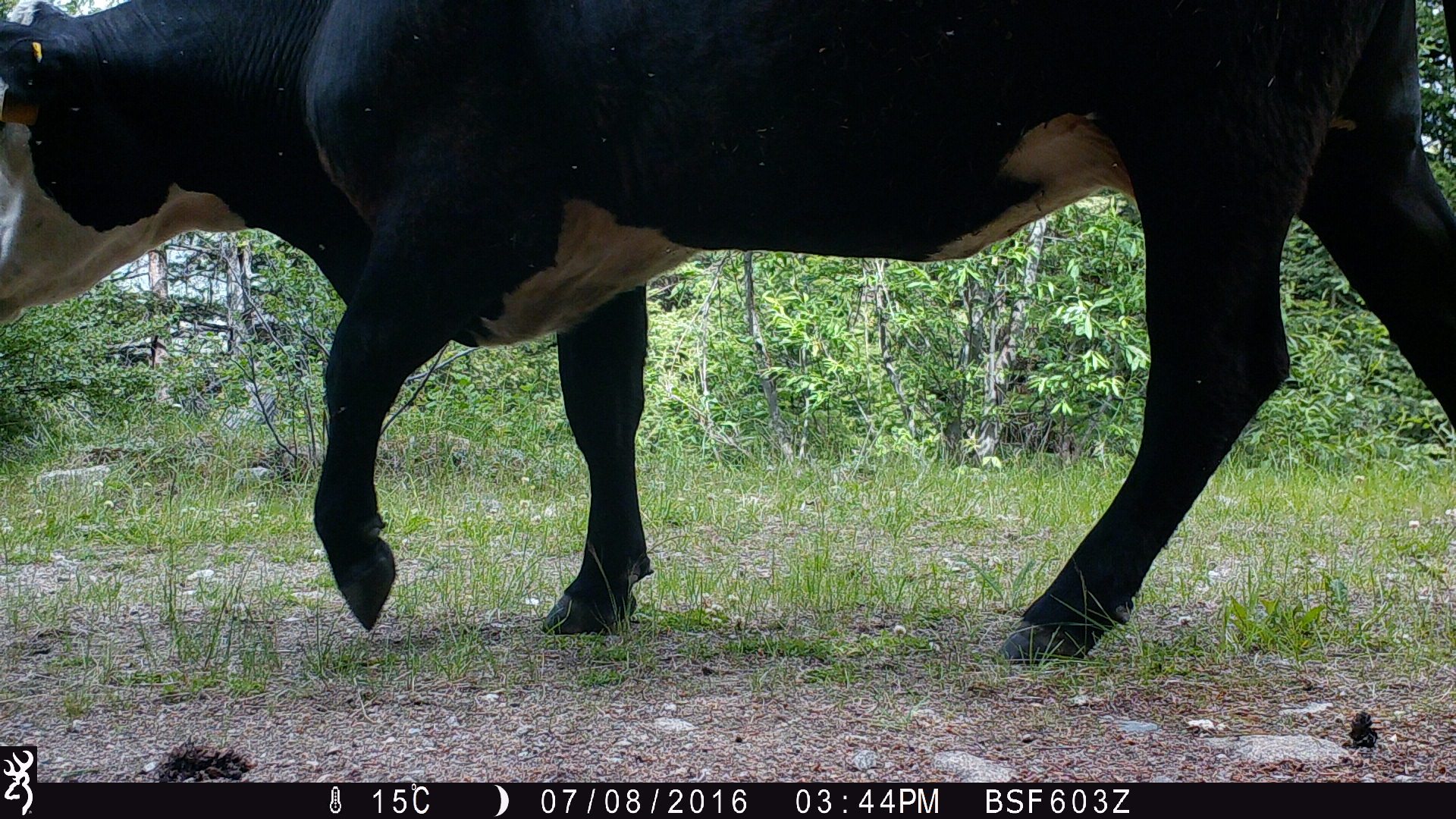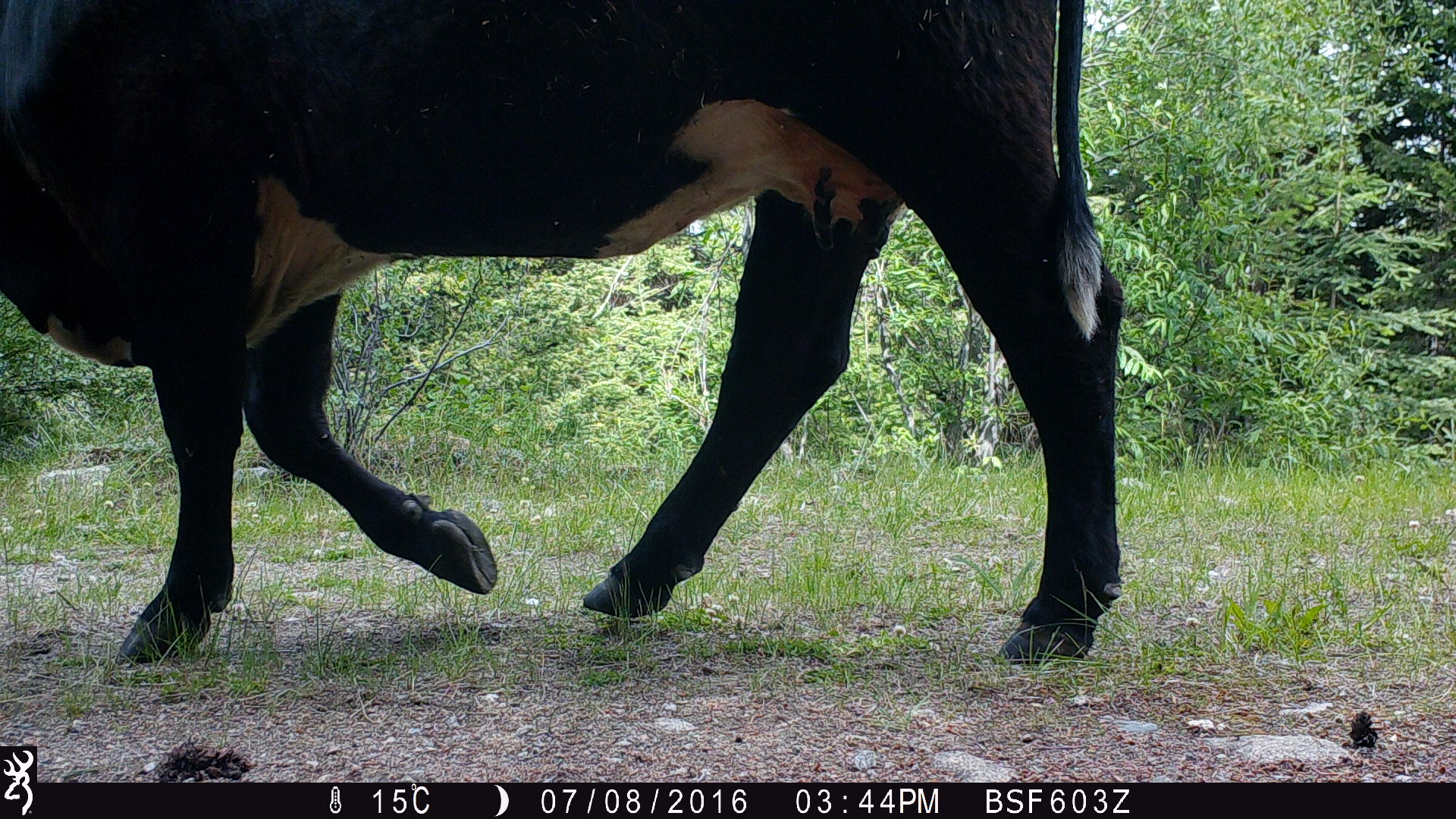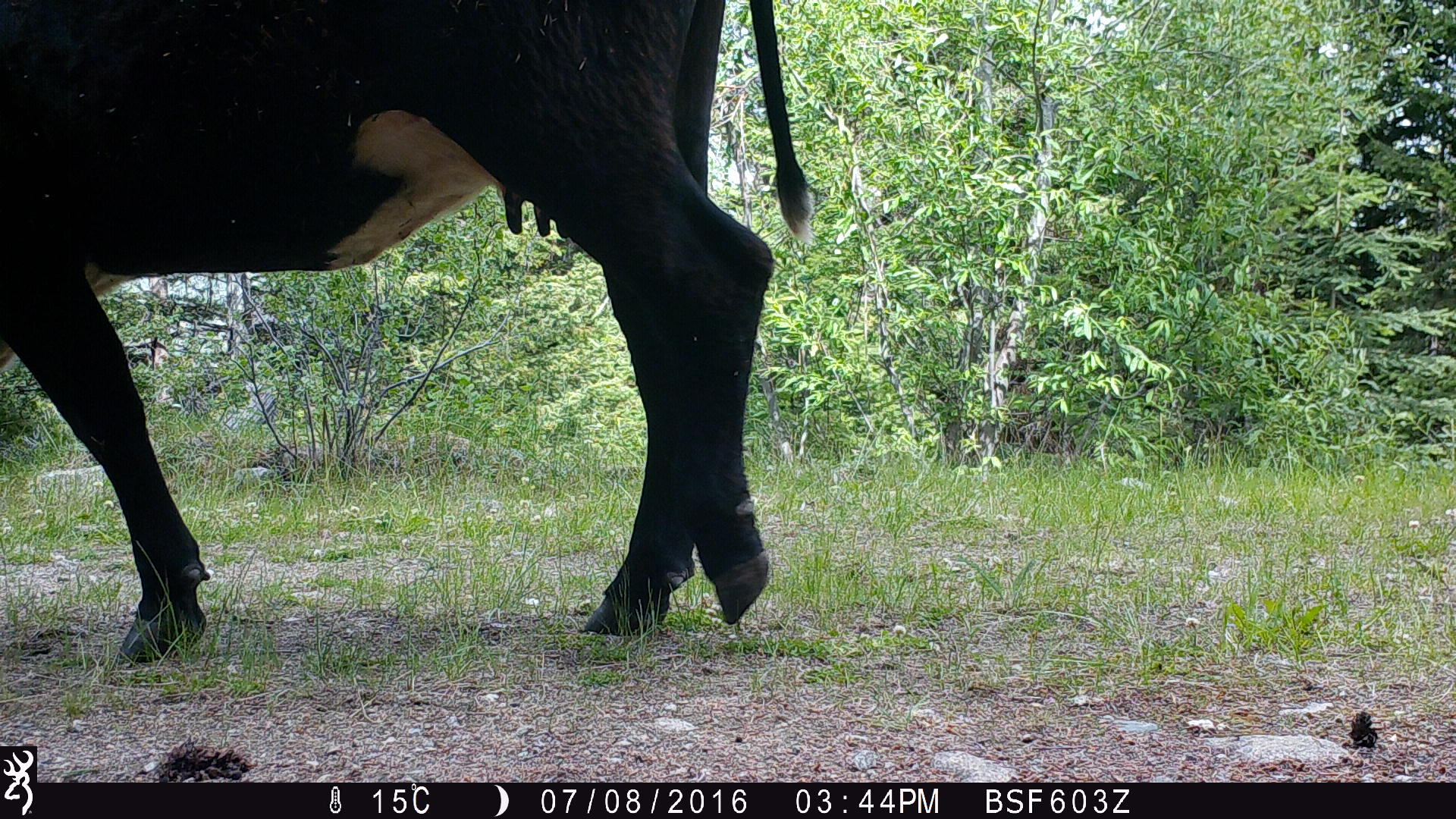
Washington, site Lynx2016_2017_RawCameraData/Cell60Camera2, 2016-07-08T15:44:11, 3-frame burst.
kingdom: Animalia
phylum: Chordata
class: Mammalia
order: Artiodactyla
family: Bovidae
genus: Bos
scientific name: Bos taurus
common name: domestic cattle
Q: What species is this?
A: Domestic cattle (Bos taurus).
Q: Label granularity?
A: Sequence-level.